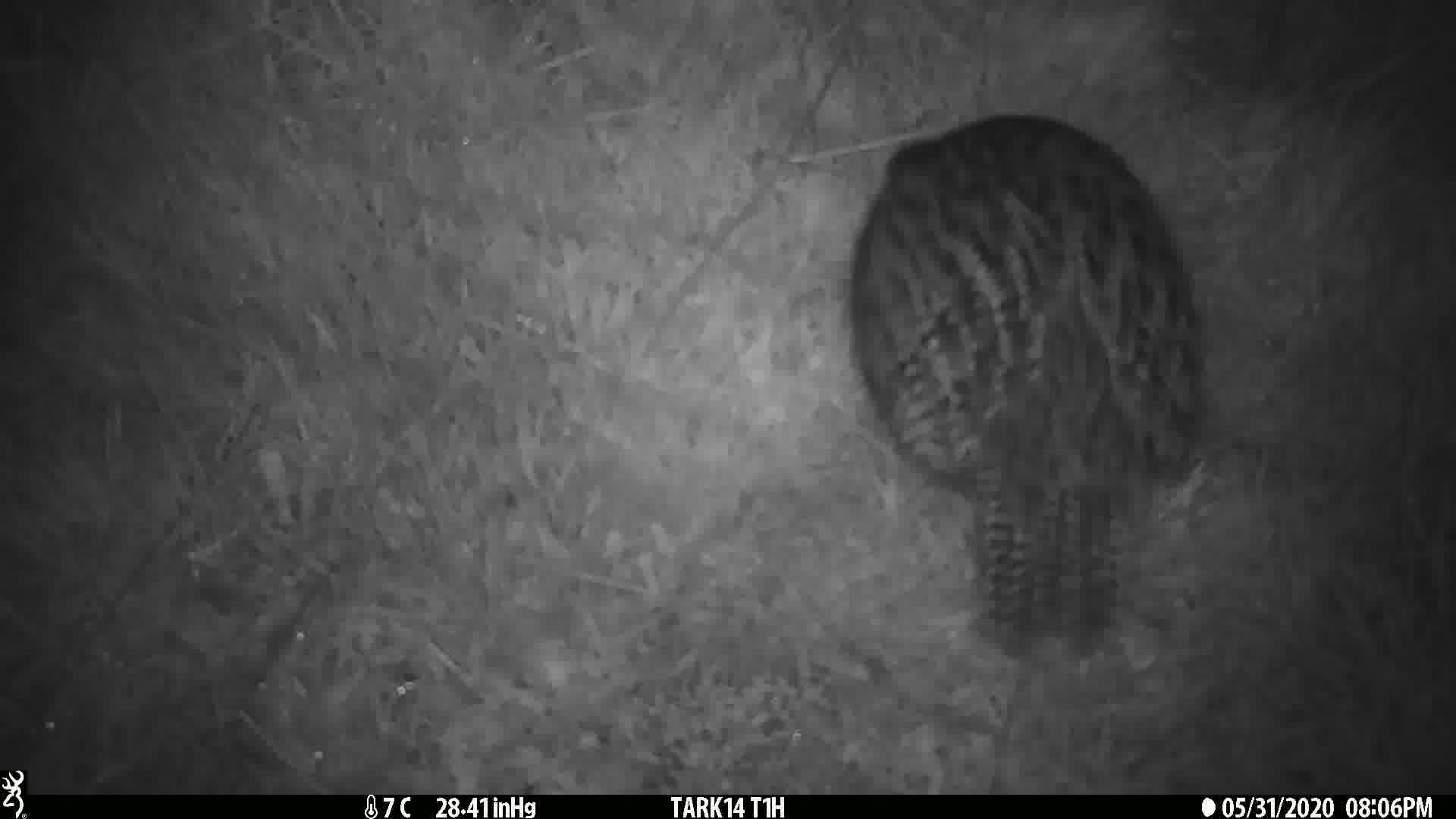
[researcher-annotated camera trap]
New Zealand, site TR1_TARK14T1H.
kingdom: Animalia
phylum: Chordata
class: Aves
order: Gruiformes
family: Rallidae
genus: Gallirallus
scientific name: Gallirallus australis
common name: weka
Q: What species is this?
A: Weka (Gallirallus australis).